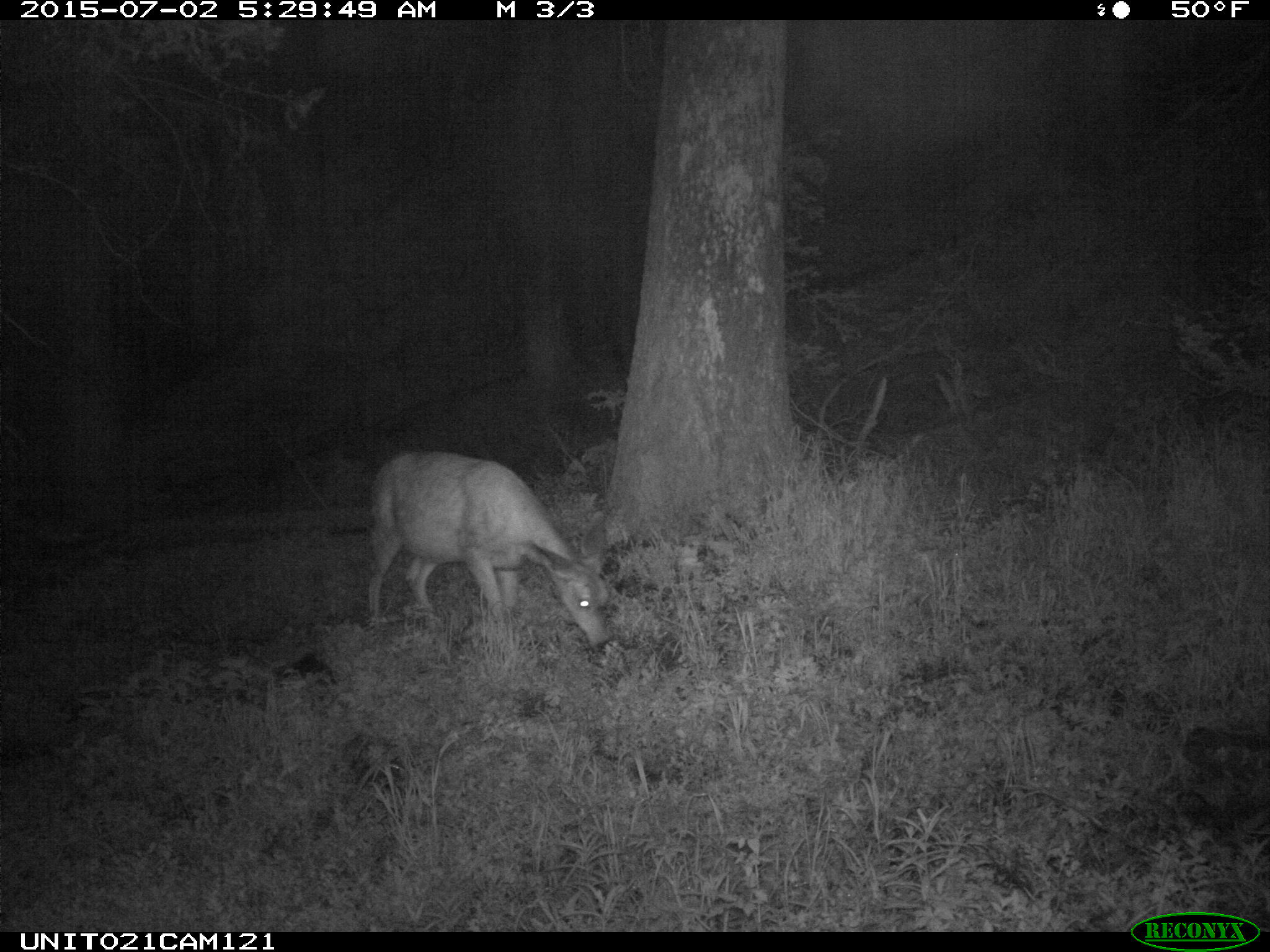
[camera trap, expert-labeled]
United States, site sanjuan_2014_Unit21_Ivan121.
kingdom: Animalia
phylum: Chordata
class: Mammalia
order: Artiodactyla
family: Cervidae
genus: Odocoileus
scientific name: Odocoileus hemionus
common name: mule deer